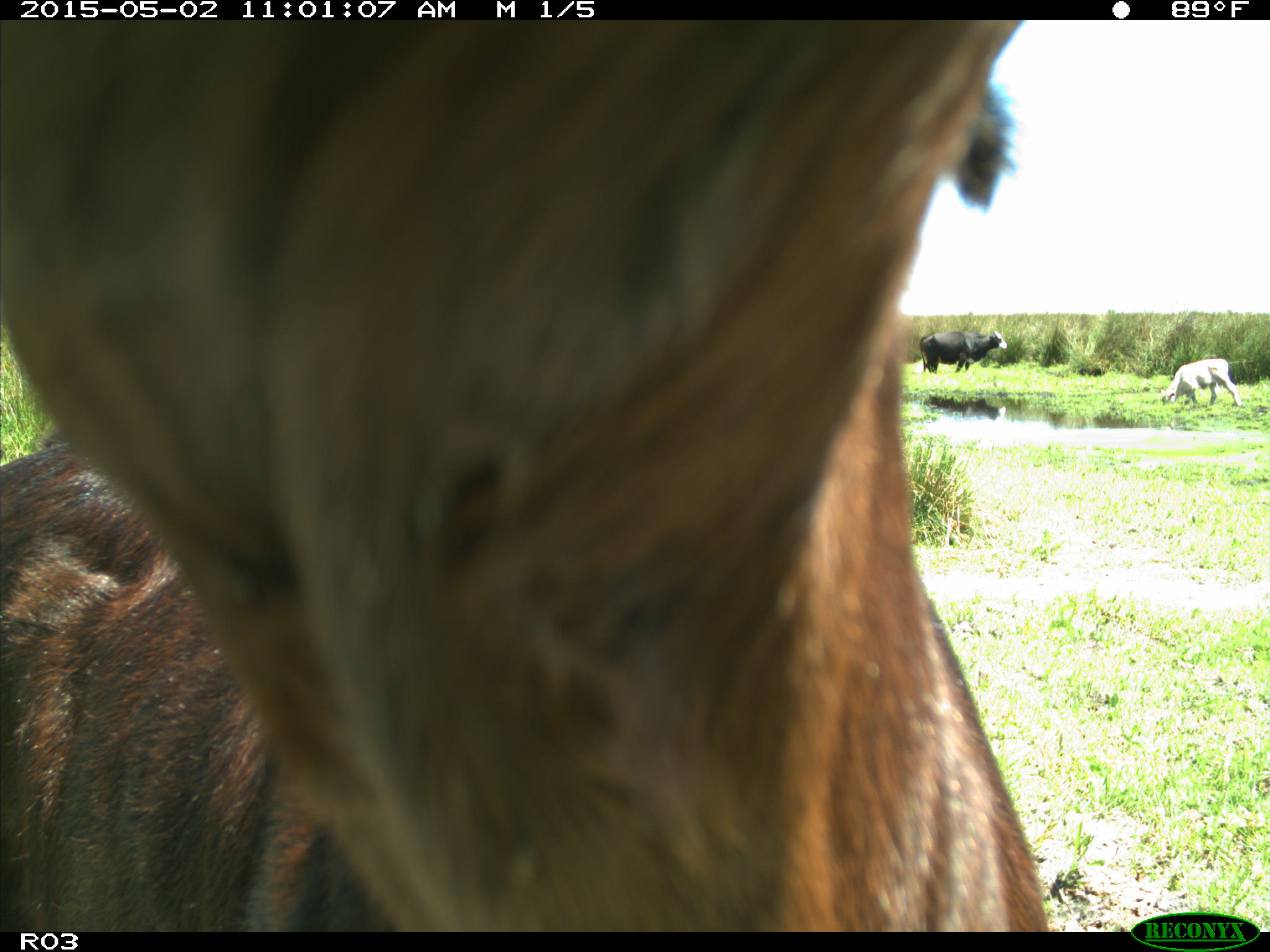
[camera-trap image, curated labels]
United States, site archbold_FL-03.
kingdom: Animalia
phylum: Chordata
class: Mammalia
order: Artiodactyla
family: Bovidae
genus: Bos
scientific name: Bos taurus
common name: domestic cow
Bos taurus (domestic cow).